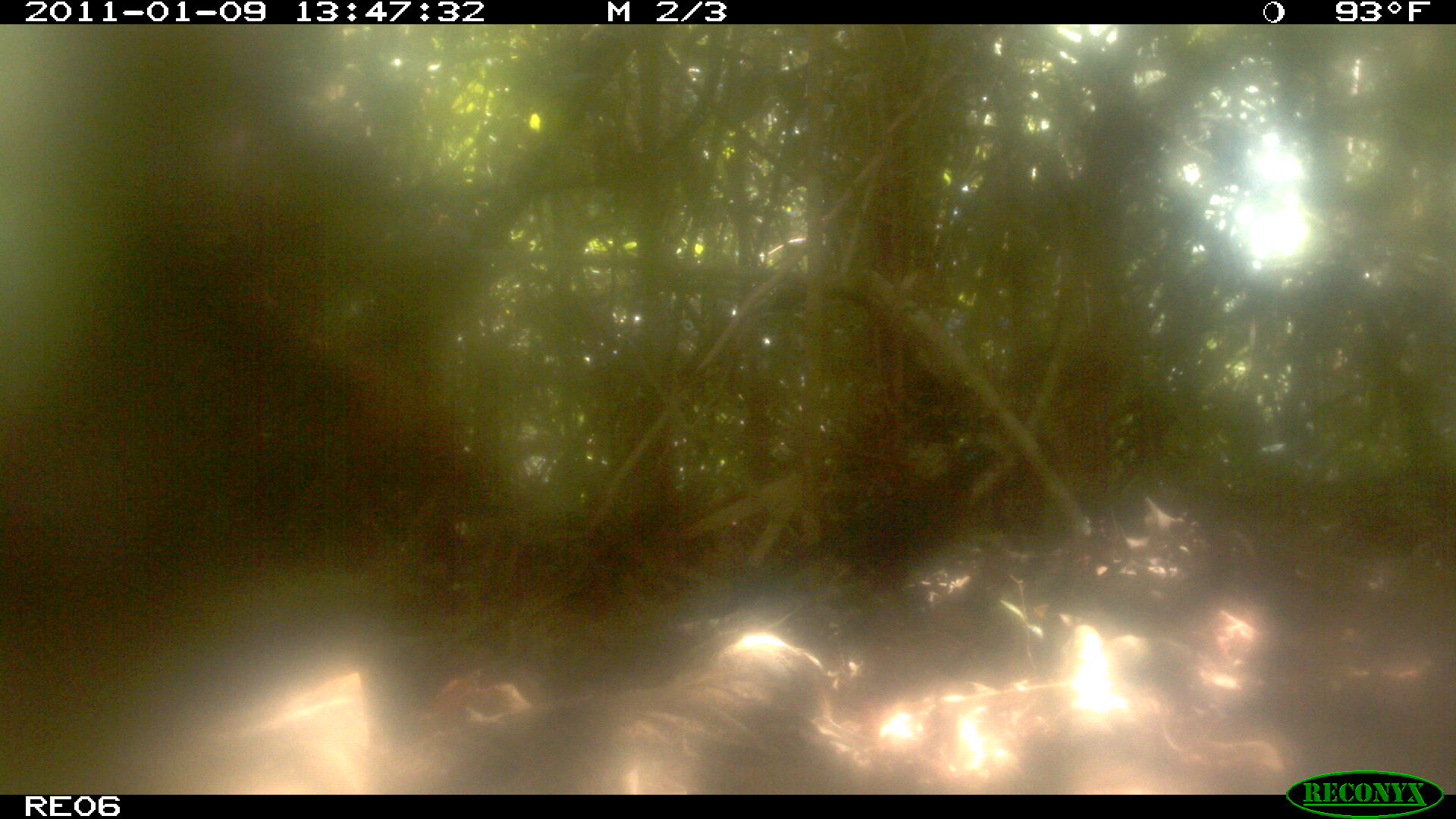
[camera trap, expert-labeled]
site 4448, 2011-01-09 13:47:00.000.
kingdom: Animalia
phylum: Chordata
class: Aves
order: Cuculiformes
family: Cuculidae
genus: Coua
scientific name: Coua serriana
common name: red-breasted coua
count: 1